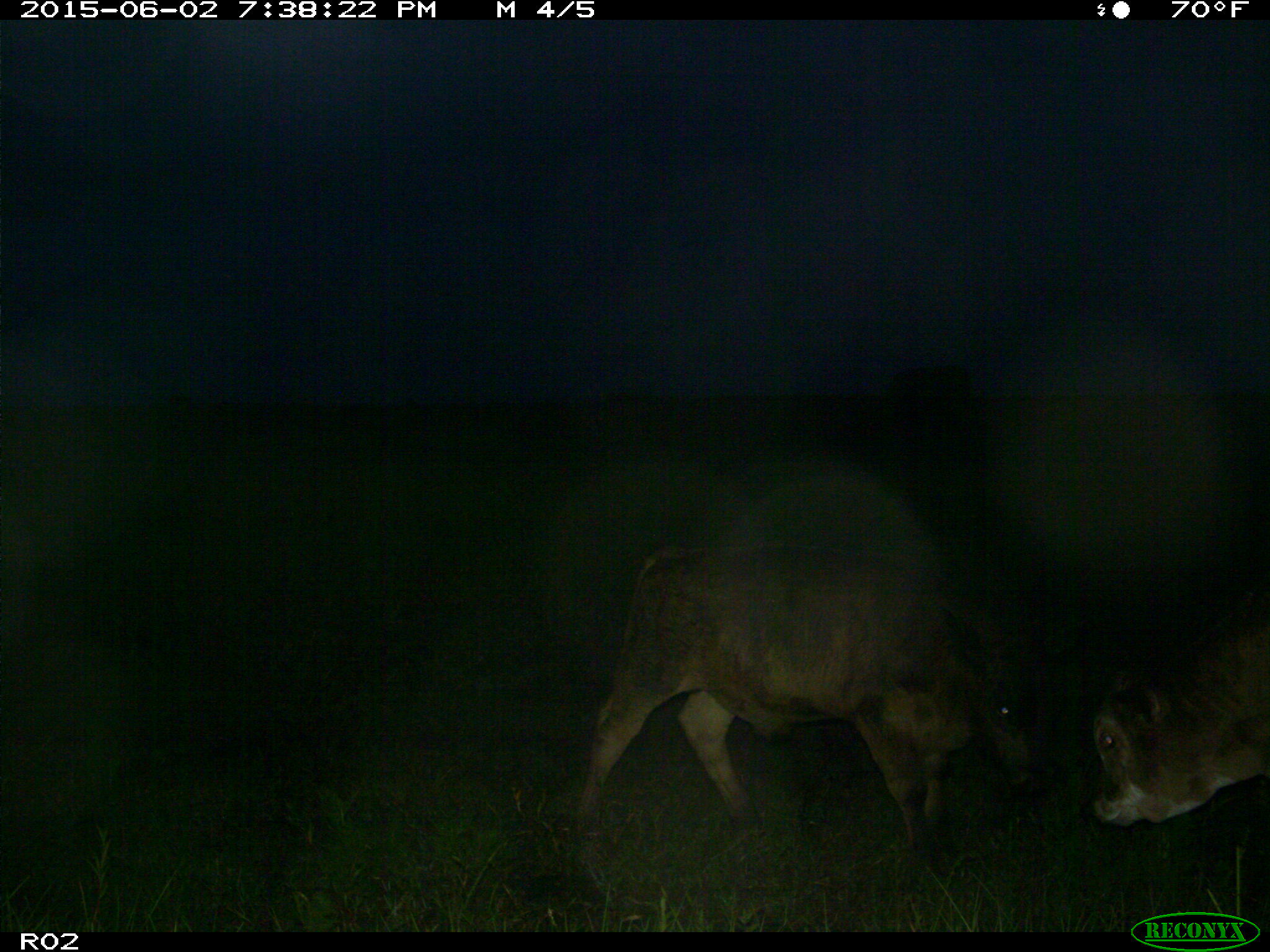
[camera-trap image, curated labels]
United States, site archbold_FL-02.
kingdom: Animalia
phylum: Chordata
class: Mammalia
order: Artiodactyla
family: Bovidae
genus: Bos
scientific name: Bos taurus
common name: domestic cow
Bos taurus (domestic cow).